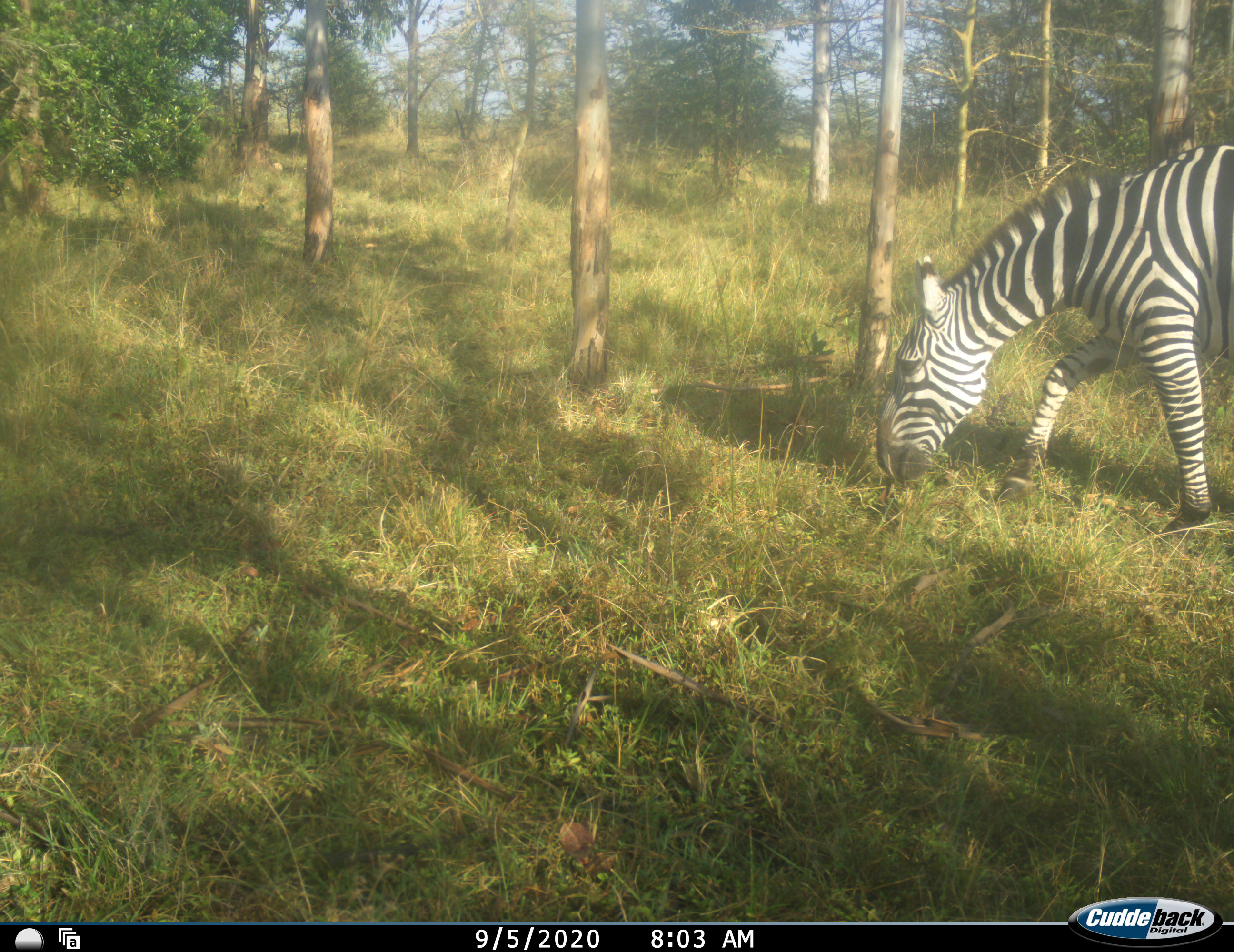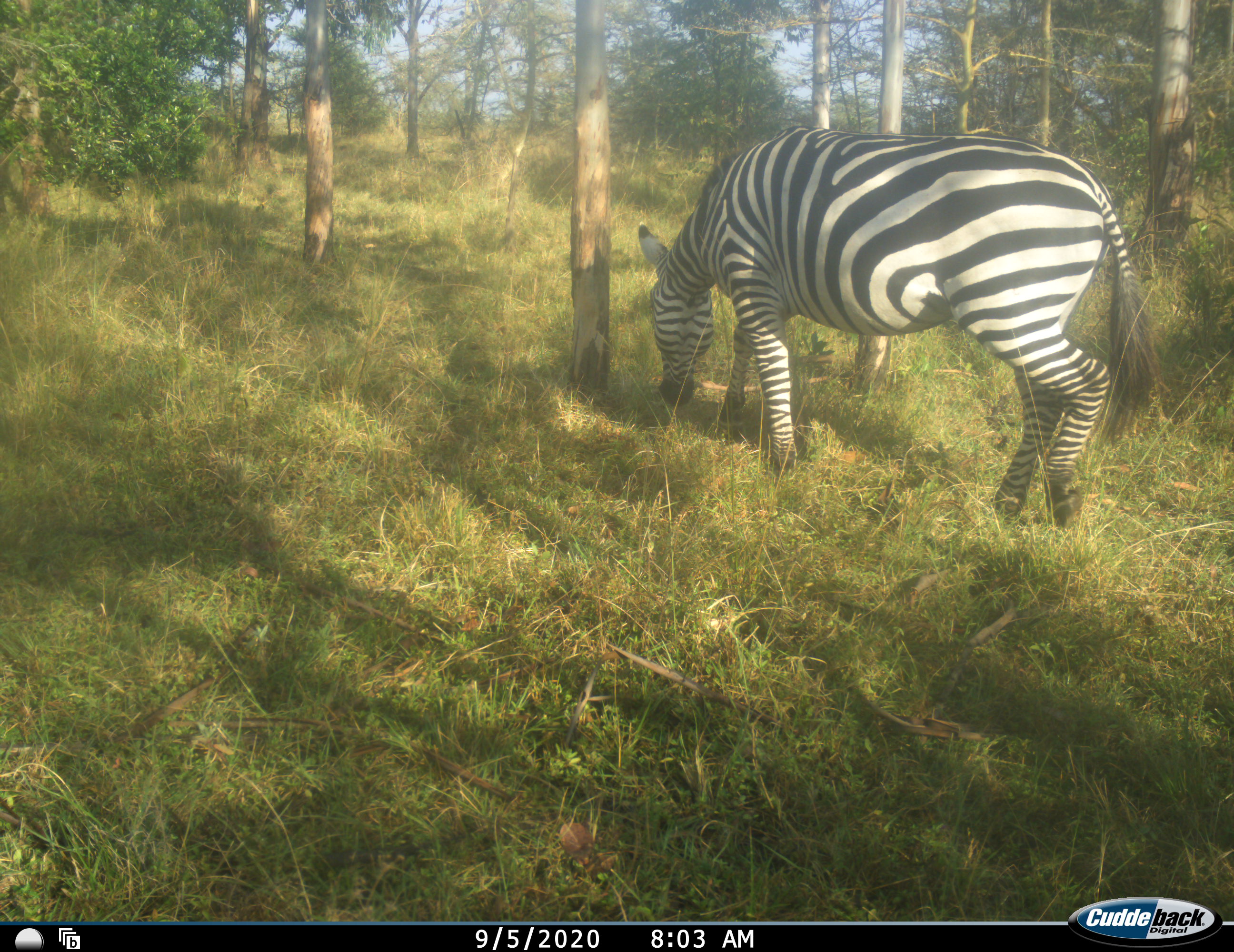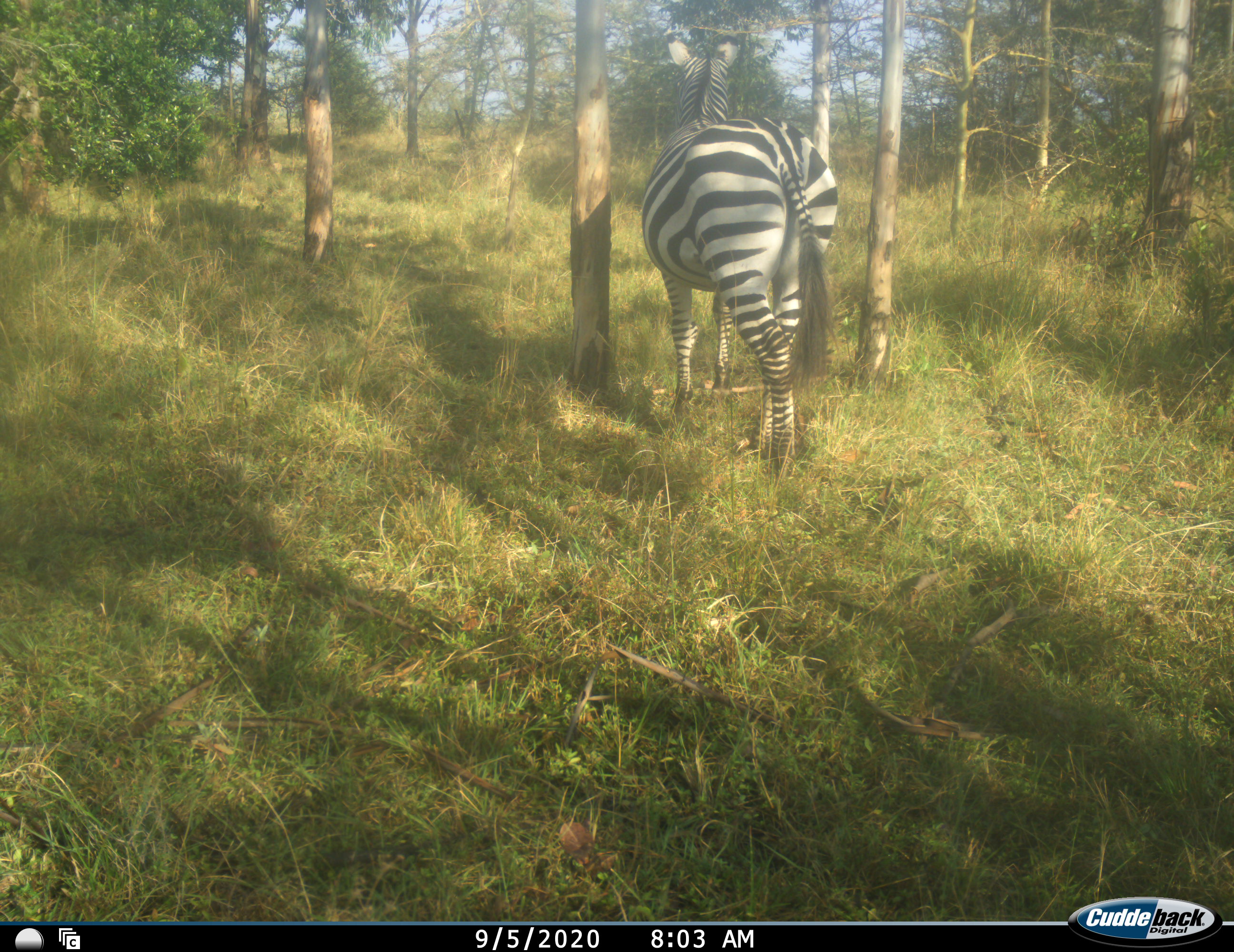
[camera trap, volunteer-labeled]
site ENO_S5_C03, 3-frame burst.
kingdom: Animalia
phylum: Chordata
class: Mammalia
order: Perissodactyla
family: Equidae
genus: Equus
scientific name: Equus quagga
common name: plains zebra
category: zebraplains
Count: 1.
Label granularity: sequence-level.